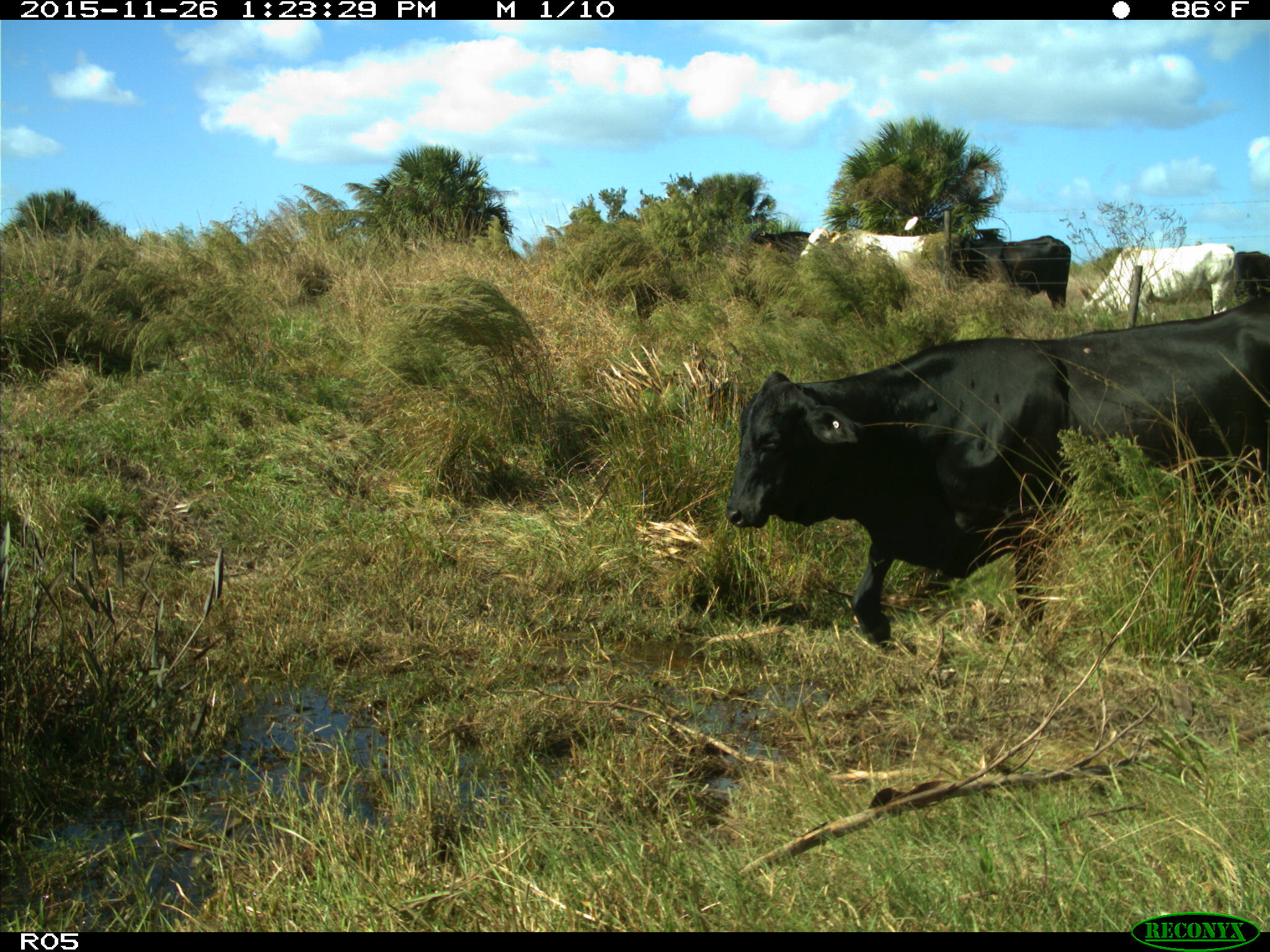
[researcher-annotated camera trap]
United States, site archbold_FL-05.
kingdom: Animalia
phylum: Chordata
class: Mammalia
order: Artiodactyla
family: Bovidae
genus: Bos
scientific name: Bos taurus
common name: domestic cow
Bos taurus (domestic cow).